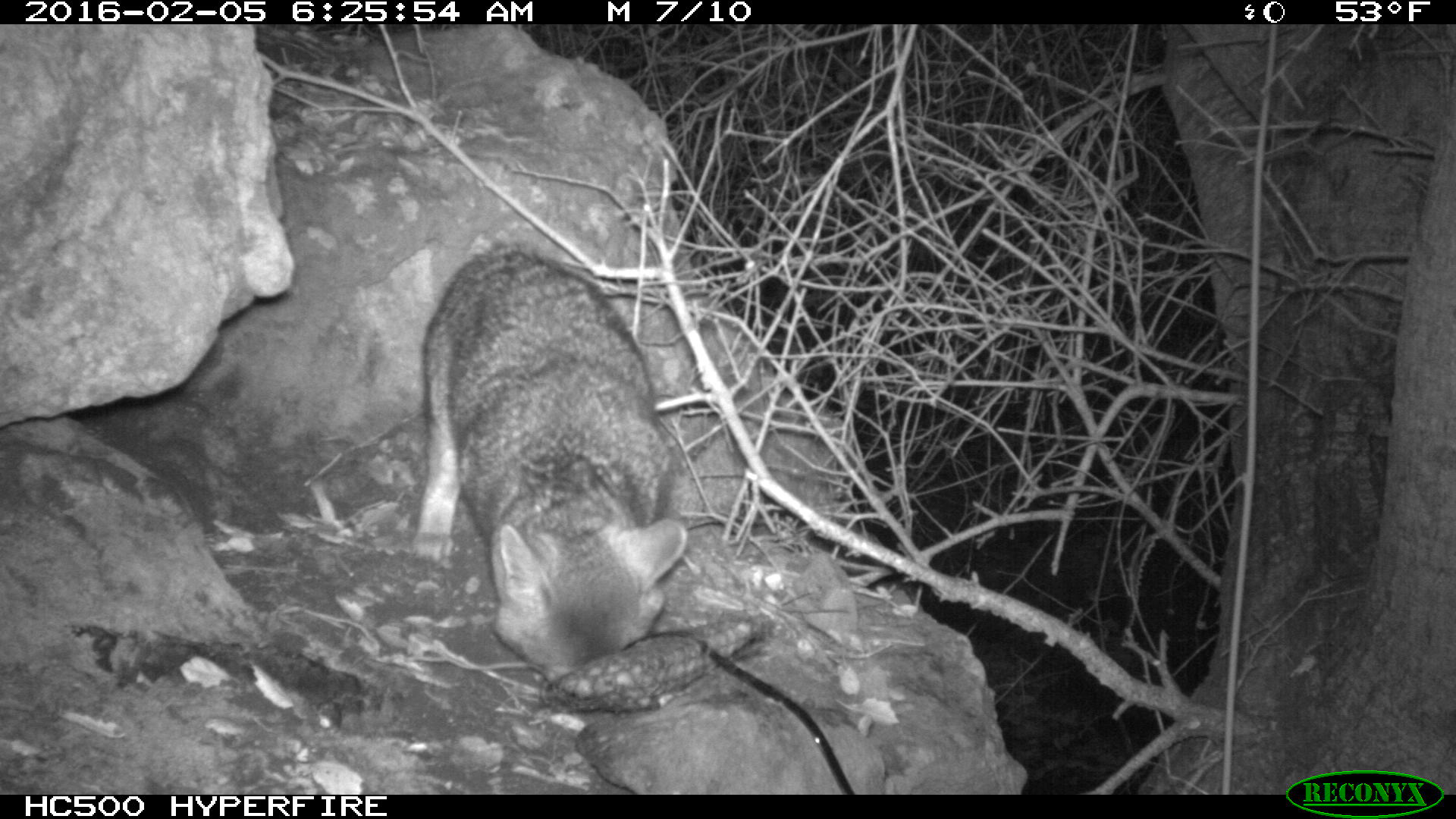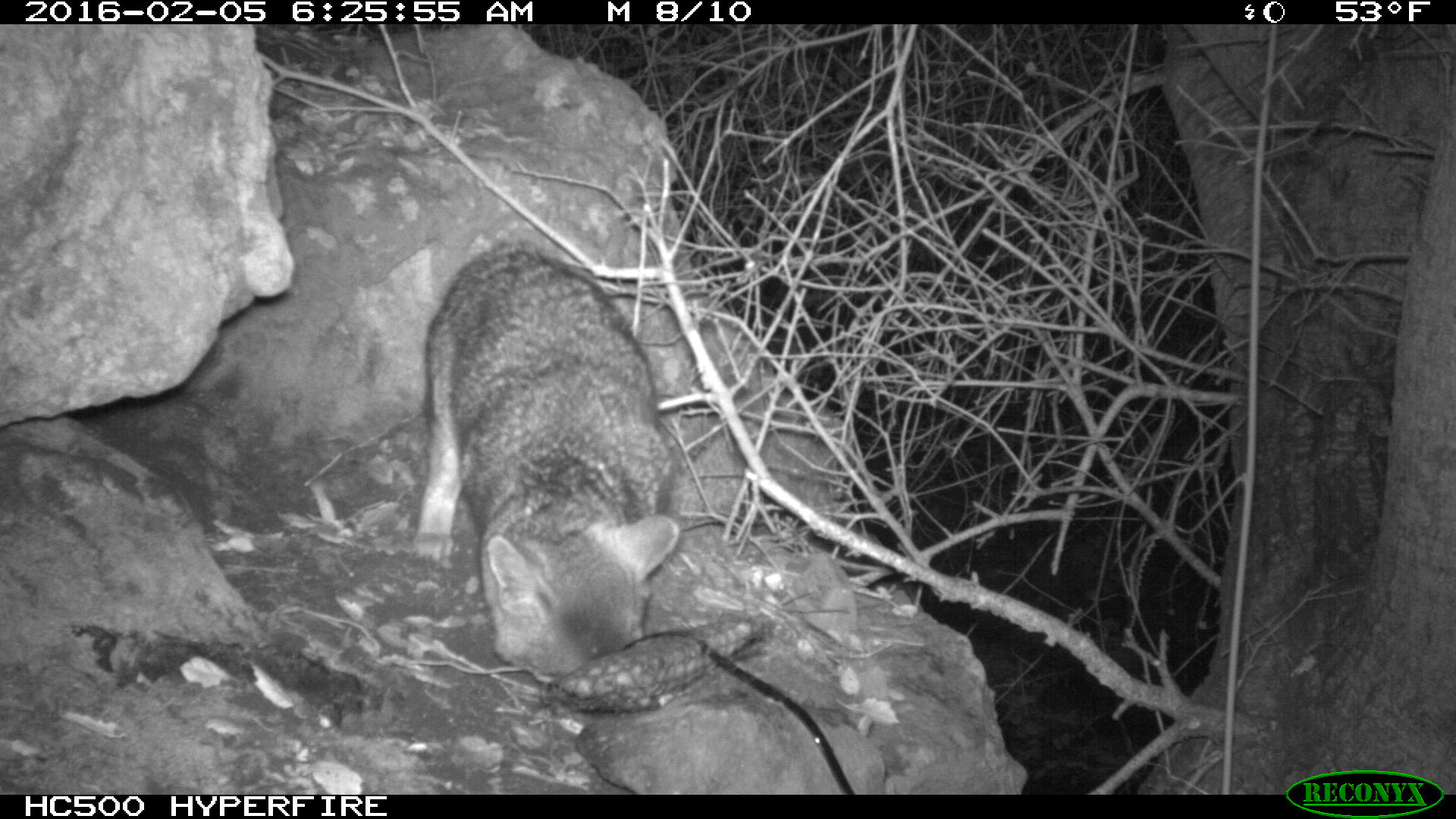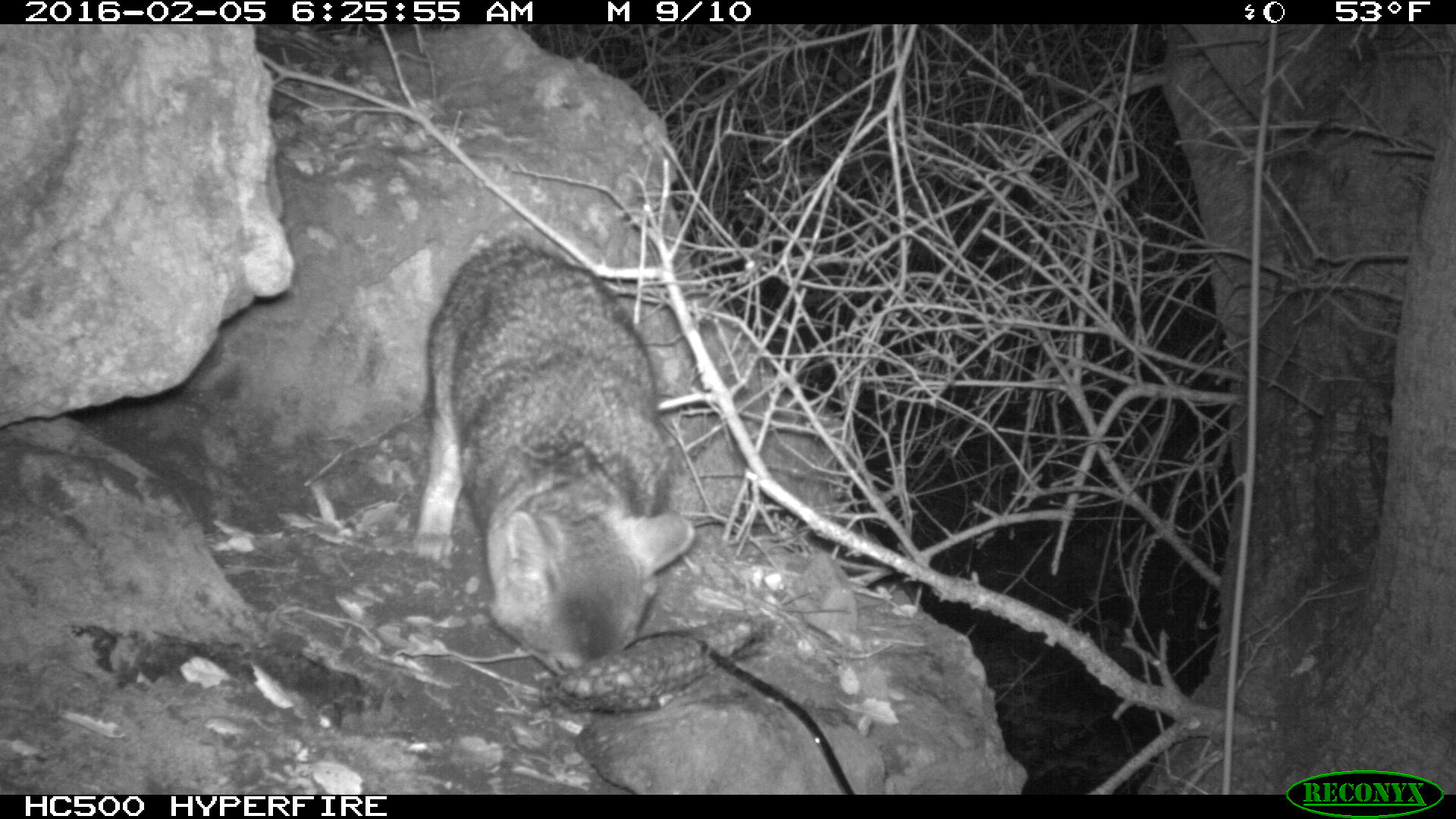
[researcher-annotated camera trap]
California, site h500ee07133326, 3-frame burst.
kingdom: Animalia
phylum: Chordata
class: Mammalia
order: Carnivora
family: Canidae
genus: Urocyon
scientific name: Urocyon littoralis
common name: island fox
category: fox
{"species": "fox (island fox) (Urocyon littoralis)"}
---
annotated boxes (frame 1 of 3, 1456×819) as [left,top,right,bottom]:
fox: [412,247,686,683]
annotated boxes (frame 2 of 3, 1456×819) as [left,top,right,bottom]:
fox: [412,243,681,683]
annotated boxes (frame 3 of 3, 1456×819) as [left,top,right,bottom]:
fox: [424,230,696,676]